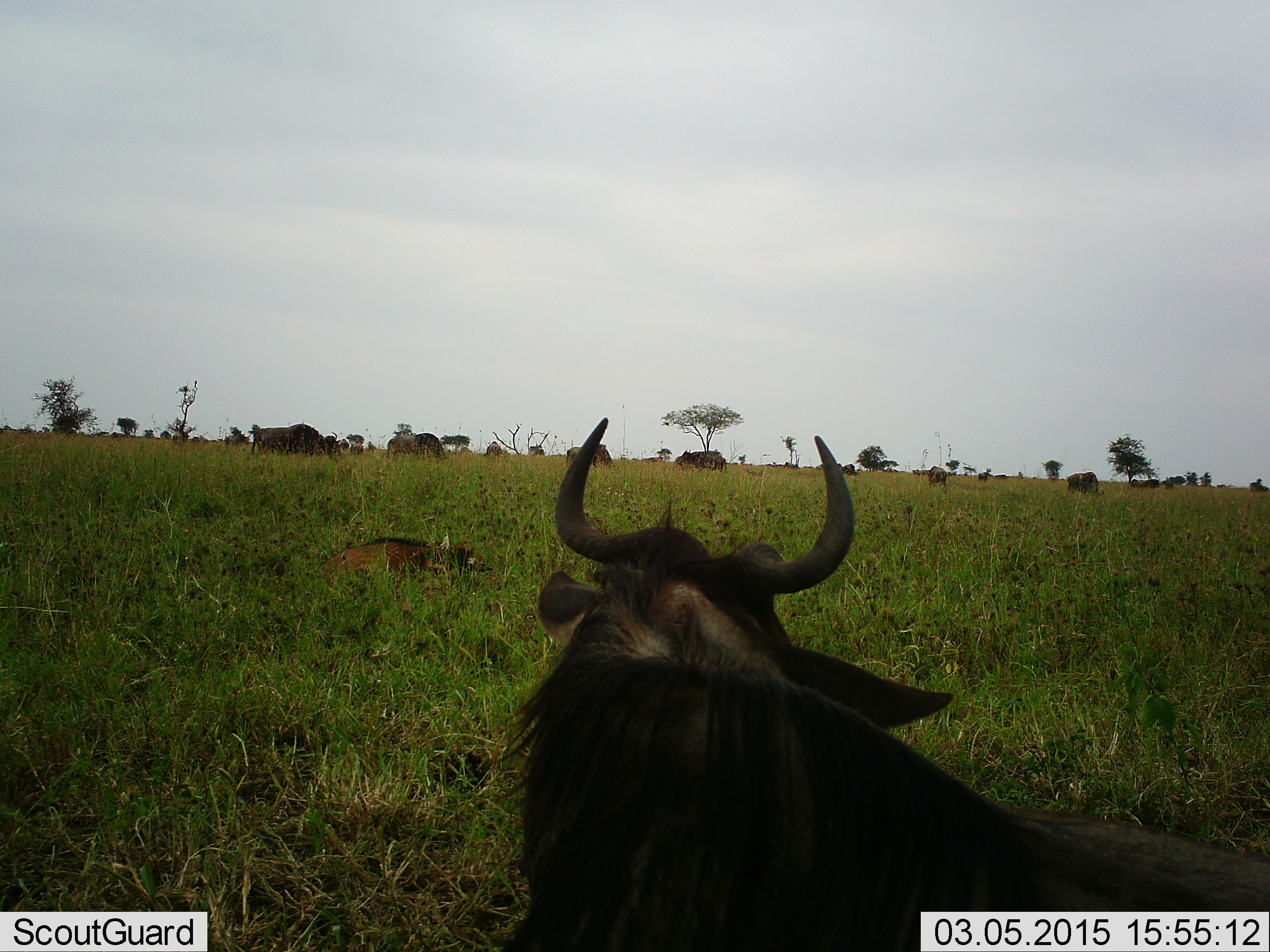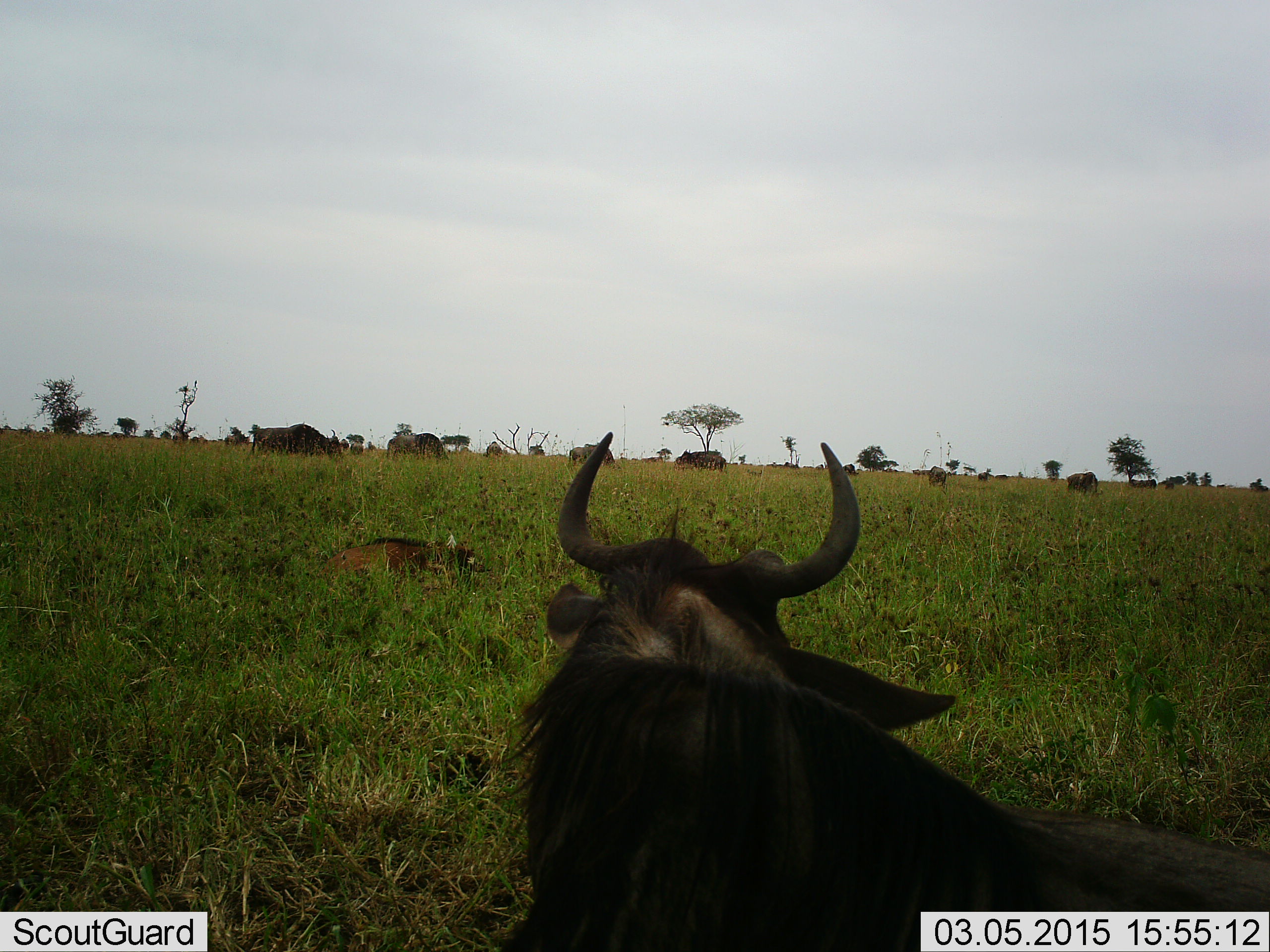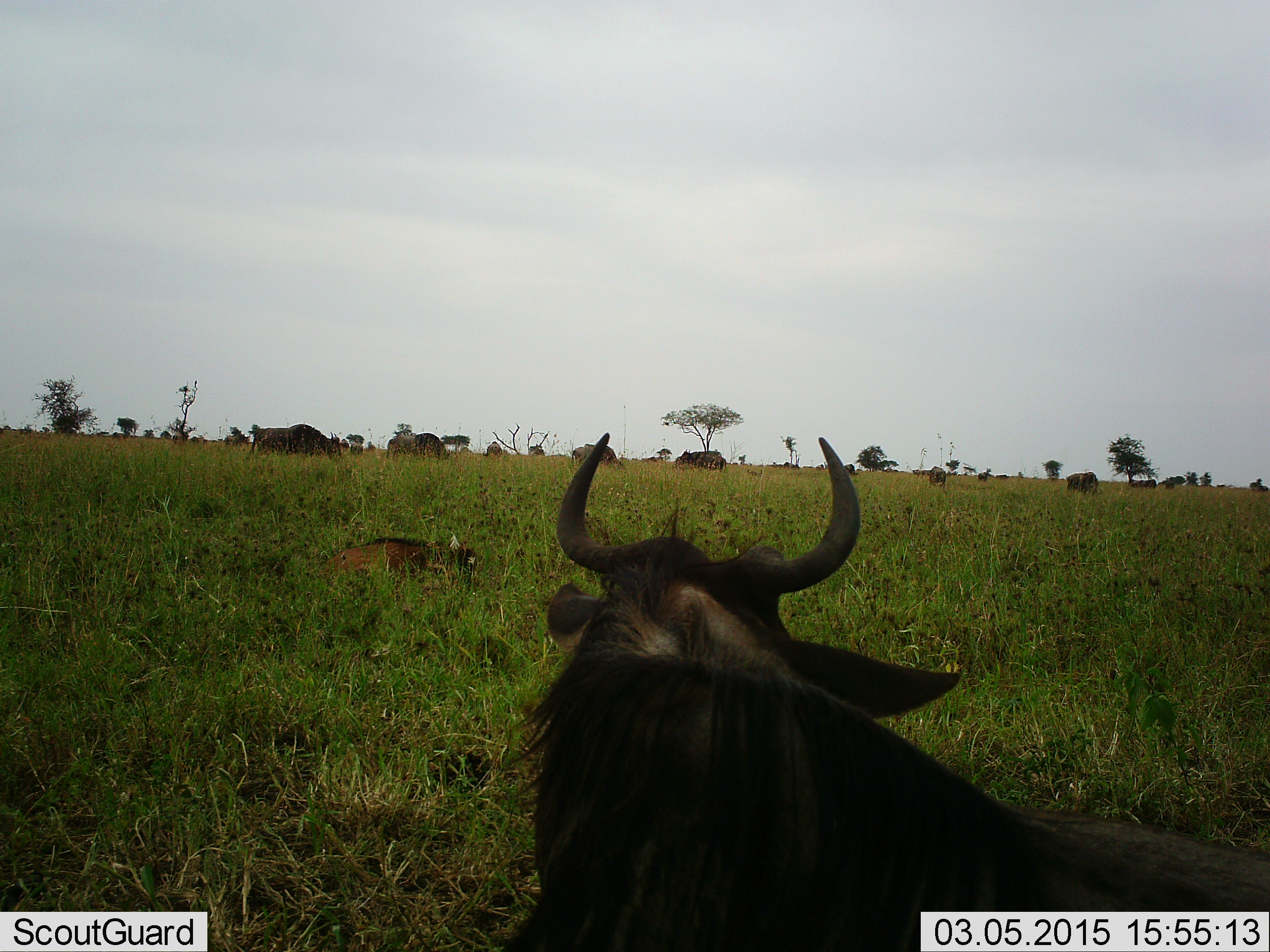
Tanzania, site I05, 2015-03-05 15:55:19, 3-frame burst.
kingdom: Animalia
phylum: Chordata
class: Mammalia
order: Artiodactyla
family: Bovidae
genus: Connochaetes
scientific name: Connochaetes taurinus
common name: blue wildebeest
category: wildebeest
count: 11-50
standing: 70%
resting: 90%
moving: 30%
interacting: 0%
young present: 50%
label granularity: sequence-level